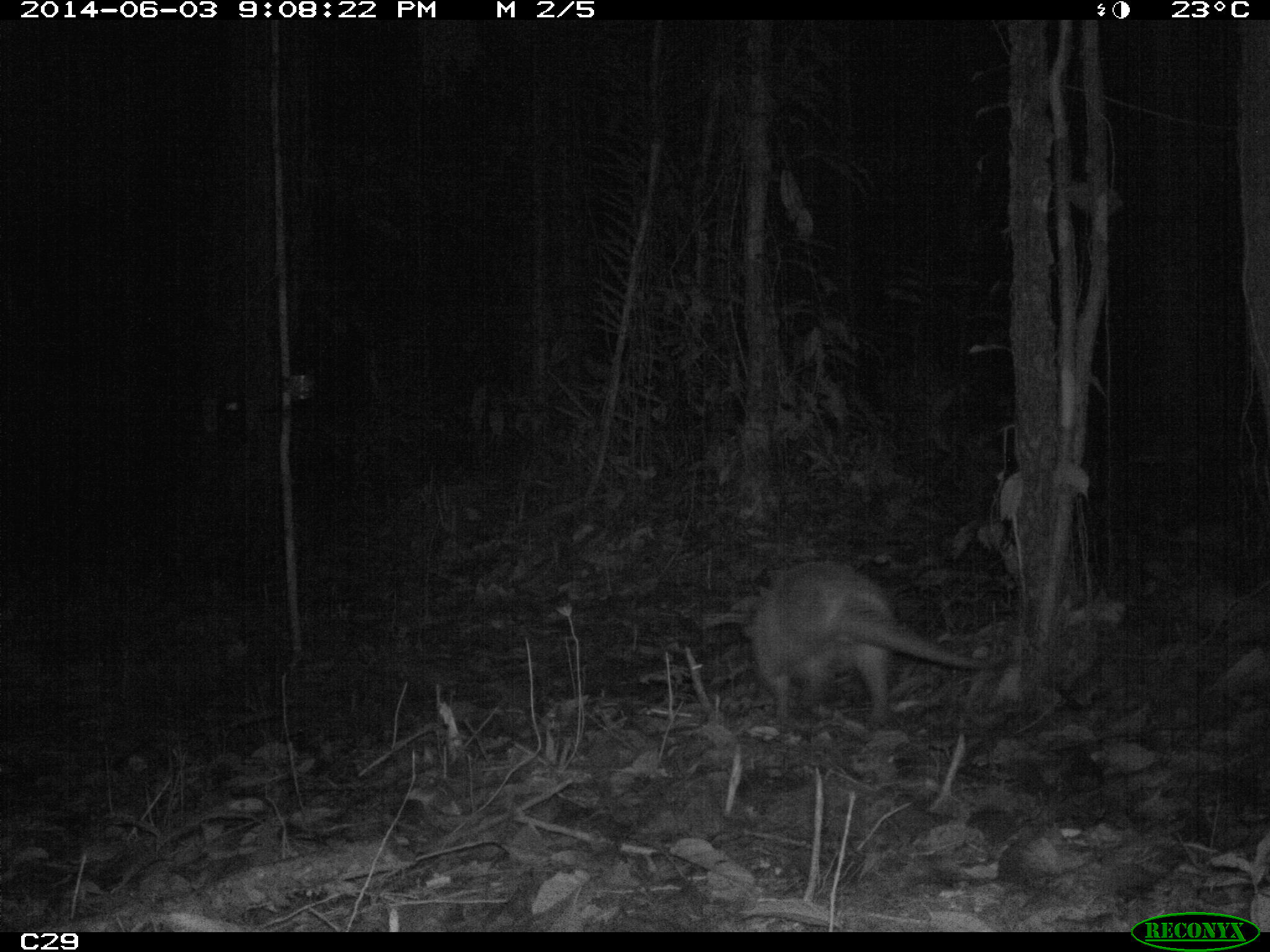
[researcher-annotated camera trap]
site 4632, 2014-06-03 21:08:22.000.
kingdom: Animalia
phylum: Chordata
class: Mammalia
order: Cingulata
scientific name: Cingulata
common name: armadillo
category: unknown armadillo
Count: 1.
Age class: adult.